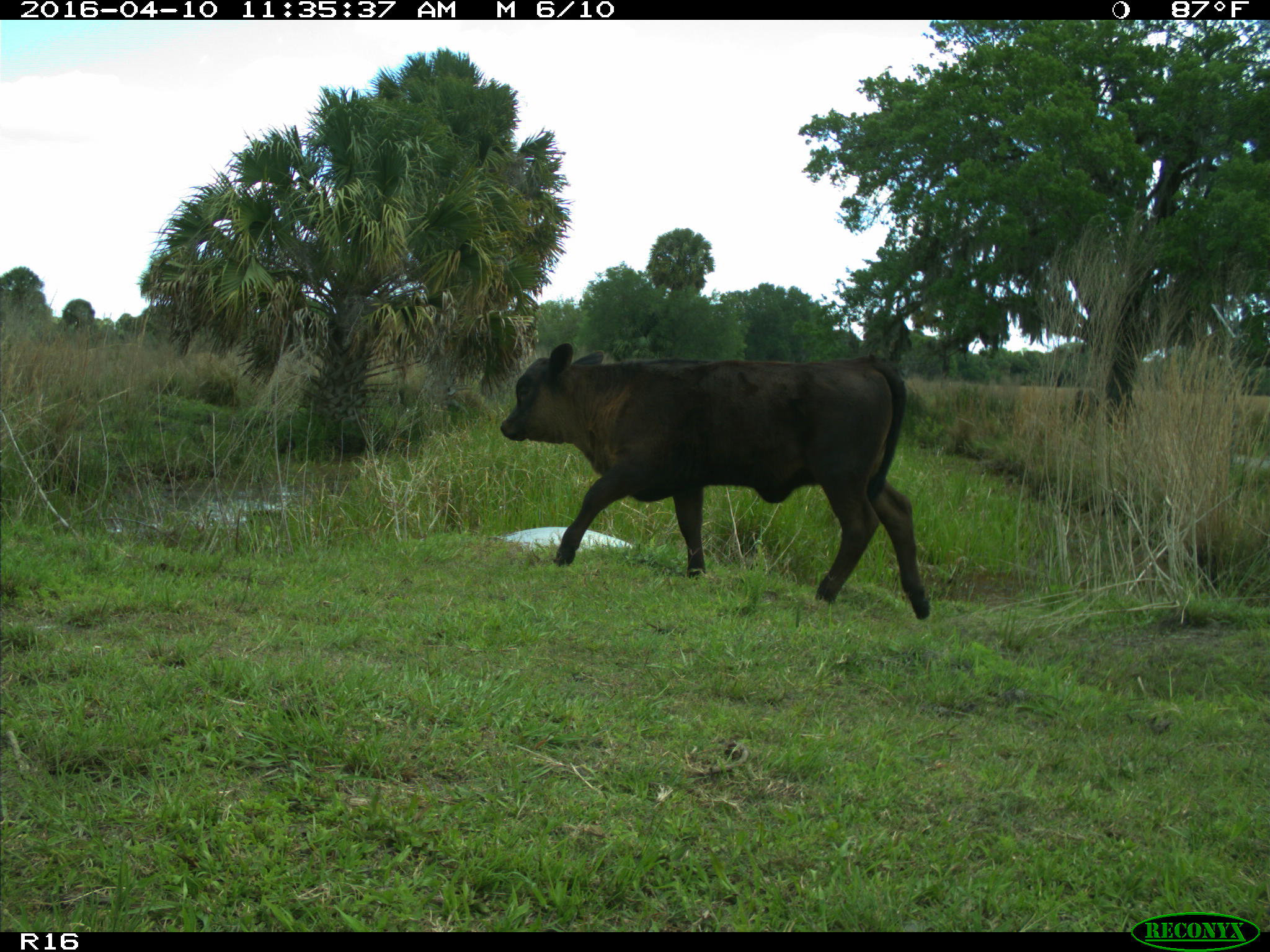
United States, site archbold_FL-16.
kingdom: Animalia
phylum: Chordata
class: Mammalia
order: Artiodactyla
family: Bovidae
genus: Bos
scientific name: Bos taurus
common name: domestic cow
Bos taurus (domestic cow).